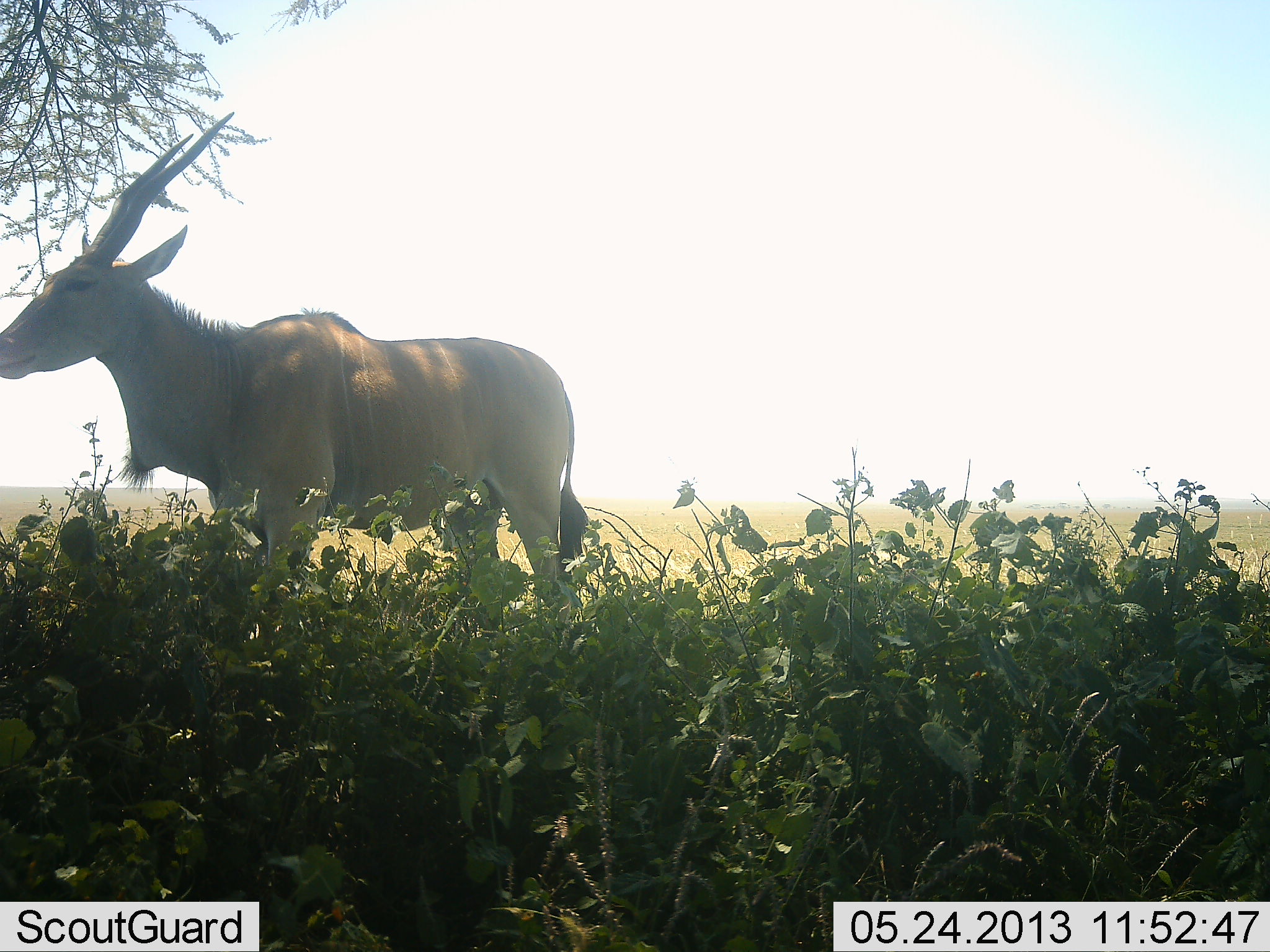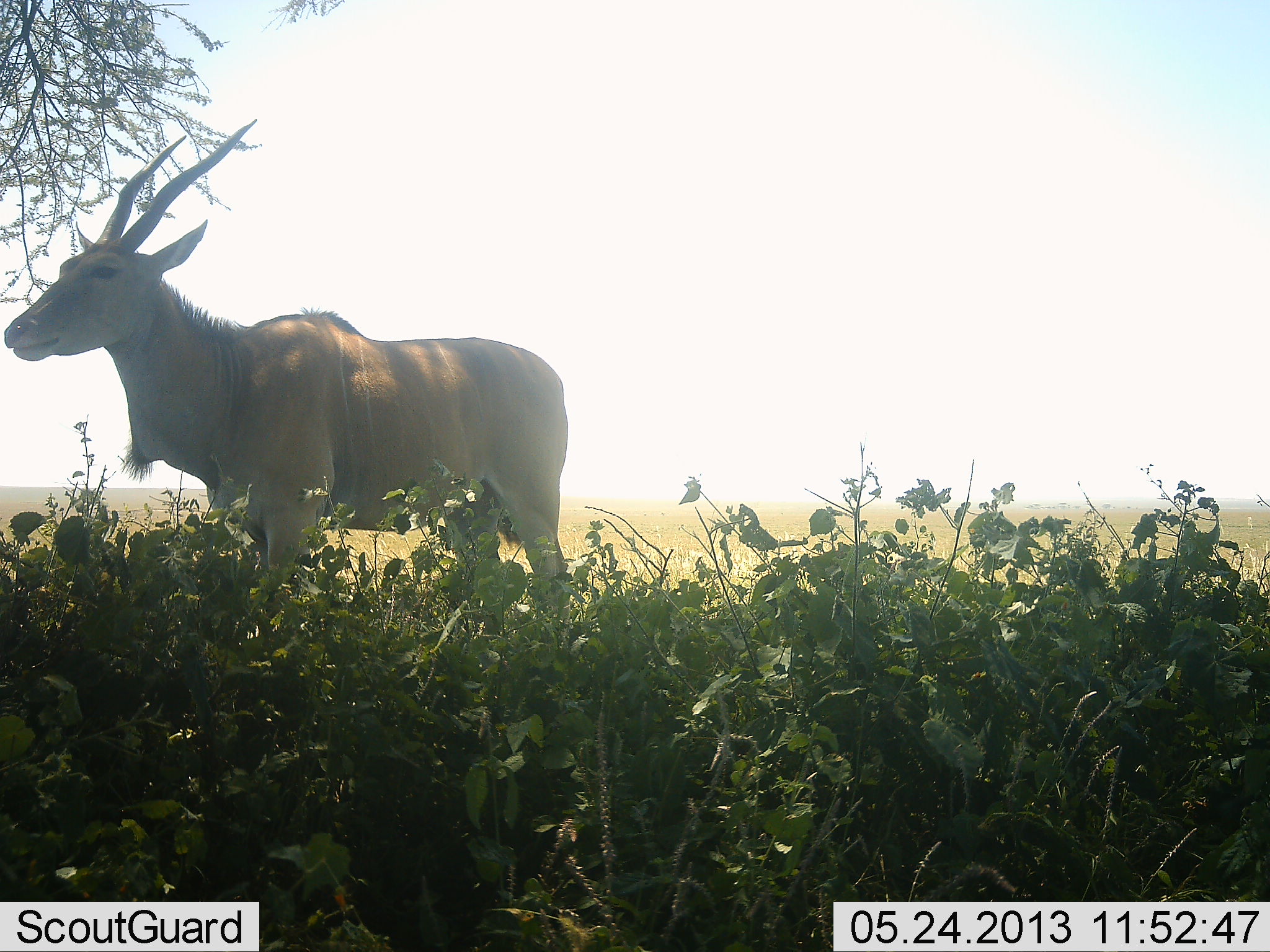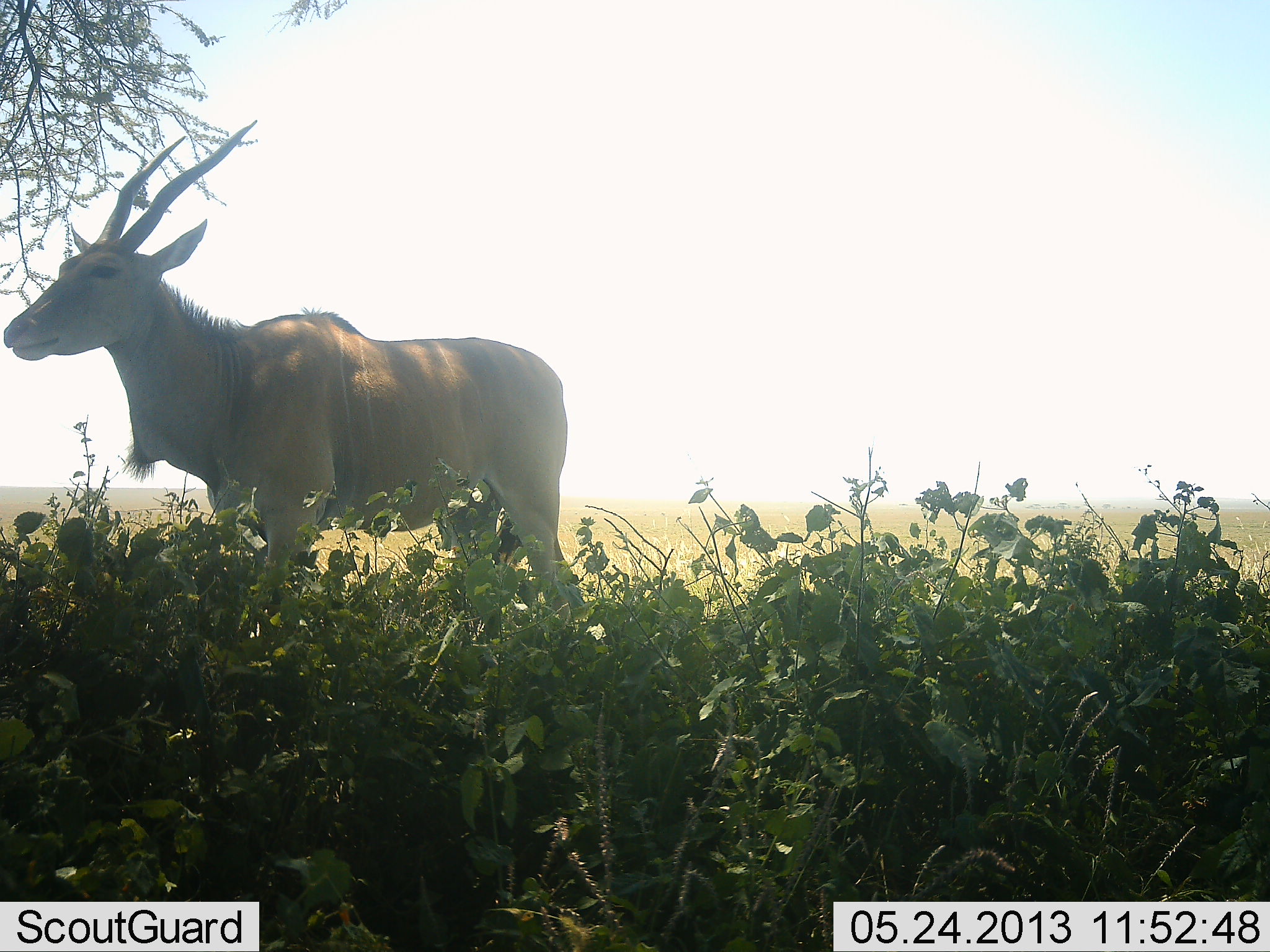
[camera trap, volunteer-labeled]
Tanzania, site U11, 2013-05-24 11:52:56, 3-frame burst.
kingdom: Animalia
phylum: Chordata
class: Mammalia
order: Artiodactyla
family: Bovidae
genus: Tragelaphus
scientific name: Tragelaphus oryx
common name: eland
Eland (Tragelaphus oryx), count 1. Behavior (volunteer vote fractions): standing 100%, resting 4%, moving 0%, interacting 0%. Young present (vote fraction): 0%. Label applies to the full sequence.